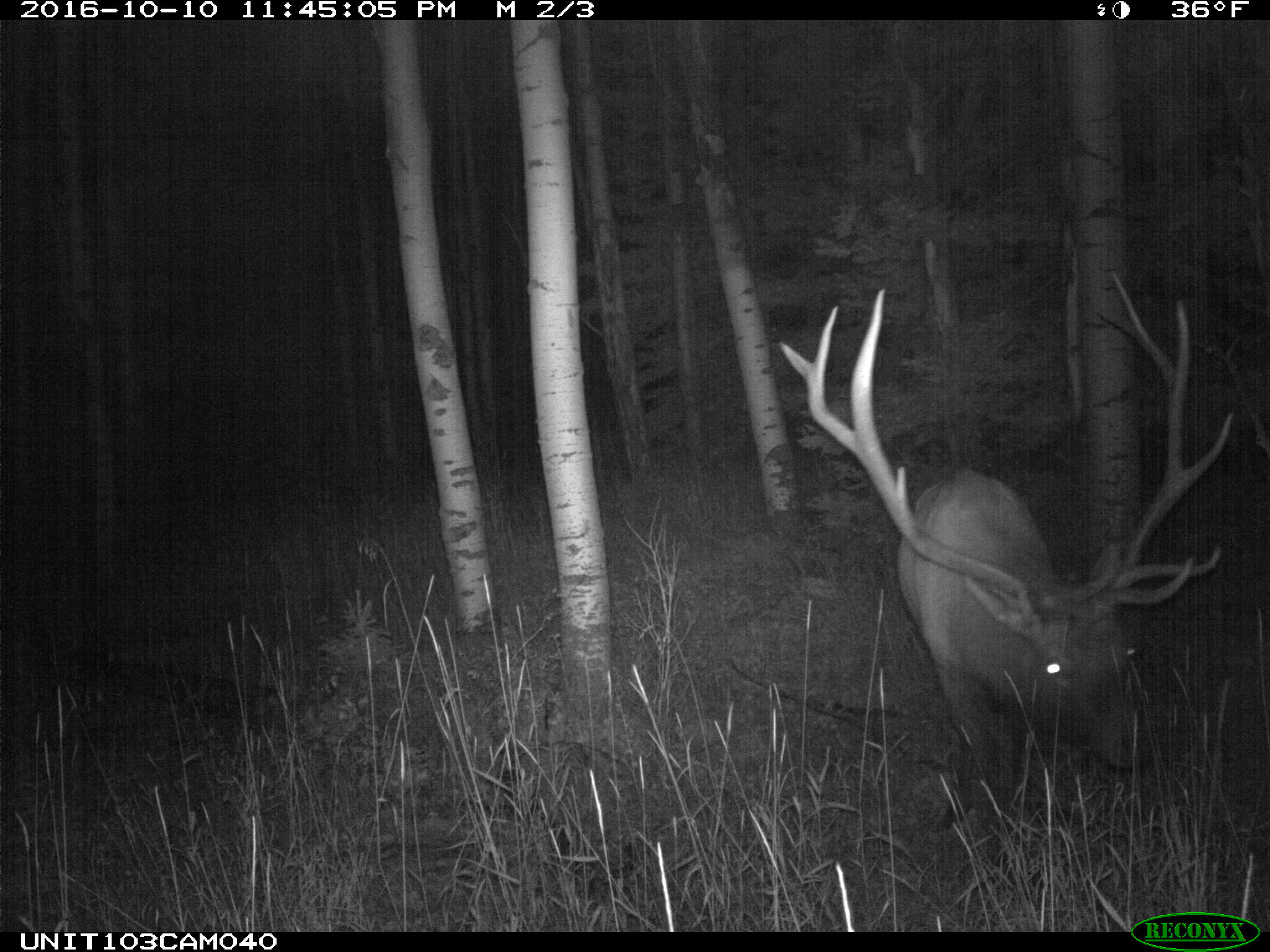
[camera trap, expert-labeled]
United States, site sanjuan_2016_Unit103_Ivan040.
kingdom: Animalia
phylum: Chordata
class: Mammalia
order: Artiodactyla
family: Cervidae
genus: Cervus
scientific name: Cervus elaphus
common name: red deer